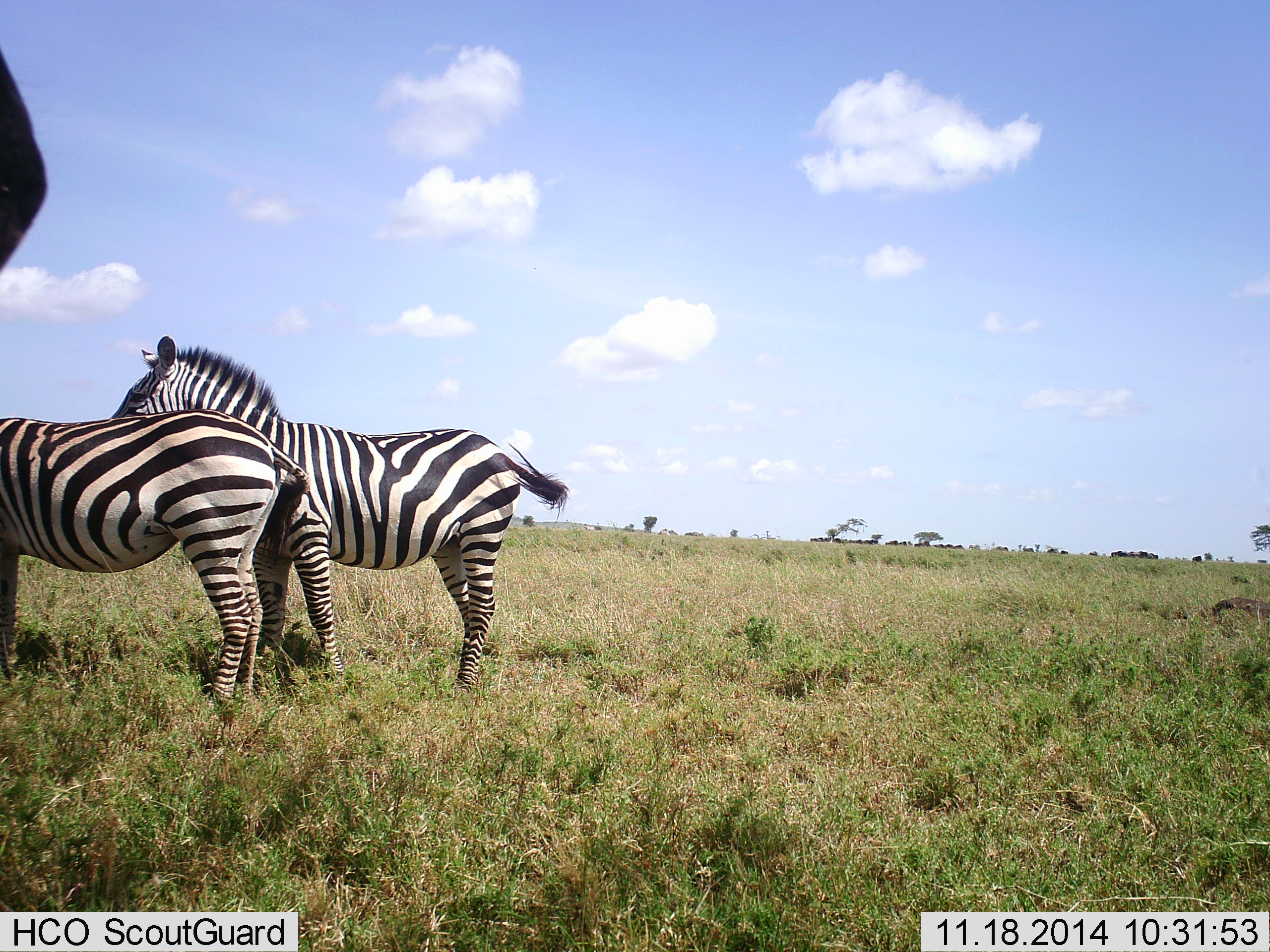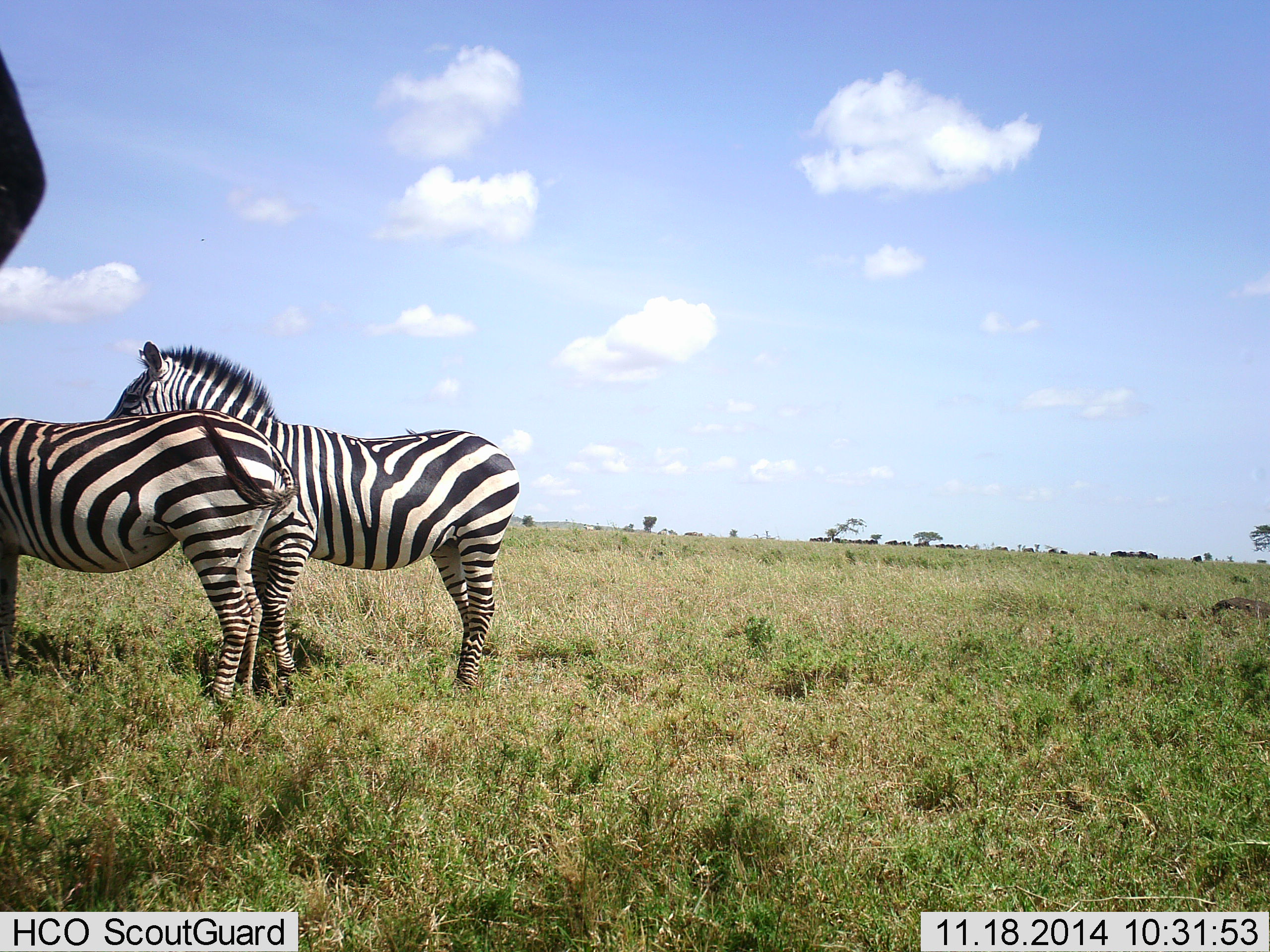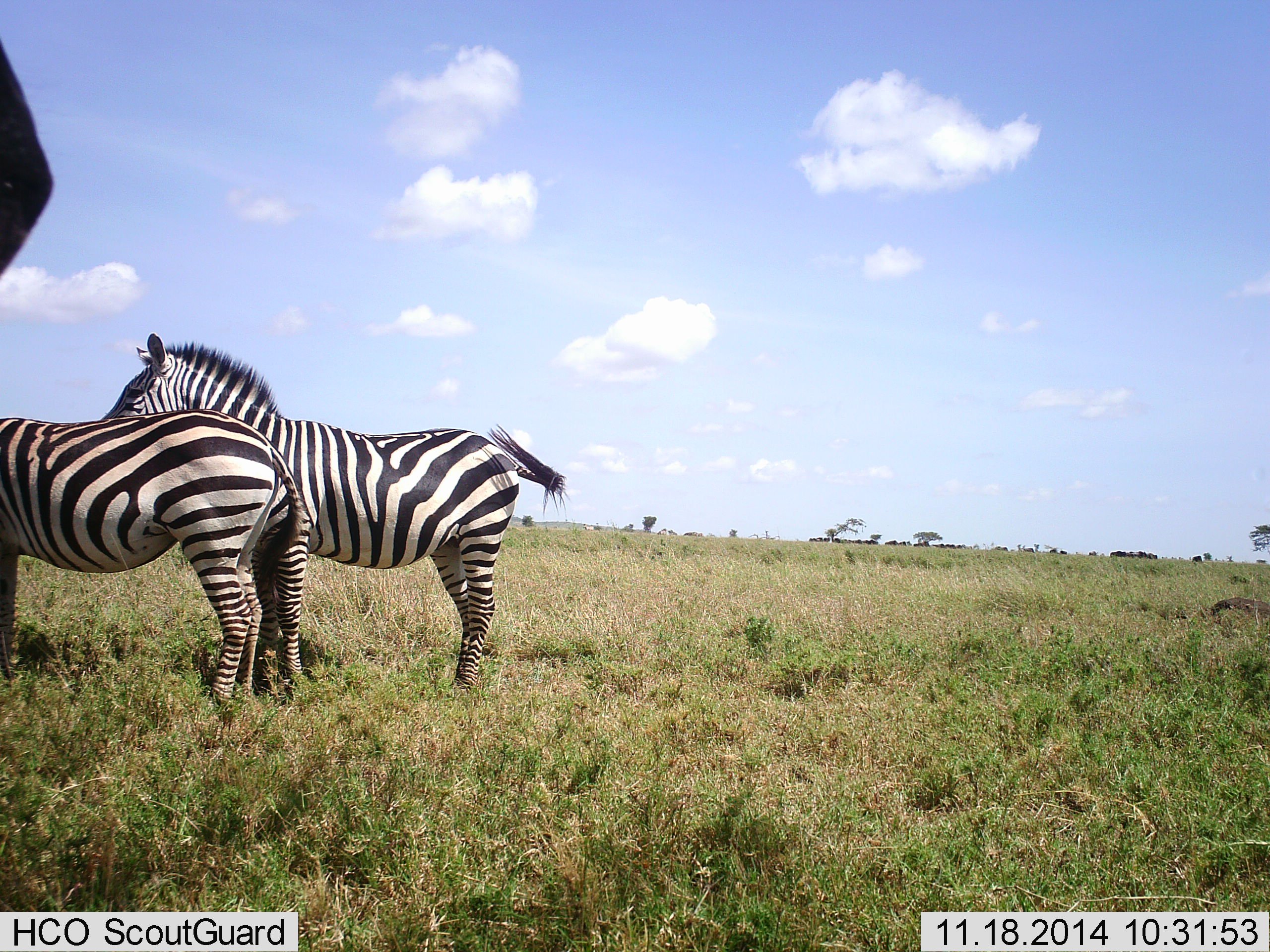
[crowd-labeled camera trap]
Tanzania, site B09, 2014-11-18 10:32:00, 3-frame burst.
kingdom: Animalia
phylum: Chordata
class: Mammalia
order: Perissodactyla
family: Equidae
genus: Equus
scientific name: Equus quagga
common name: plains zebra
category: zebra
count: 2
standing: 82%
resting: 18%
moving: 0%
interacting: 0%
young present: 0%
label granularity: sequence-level